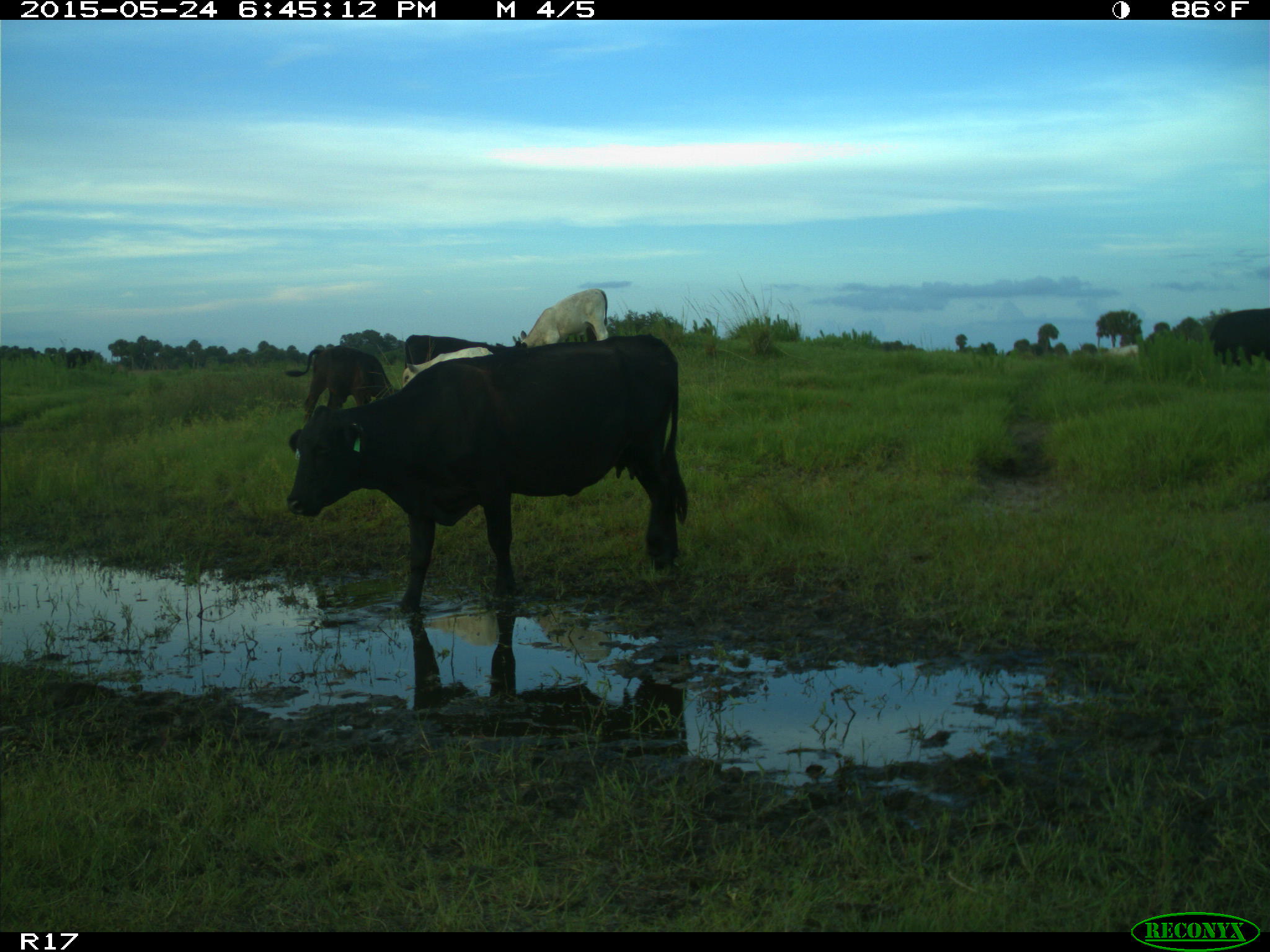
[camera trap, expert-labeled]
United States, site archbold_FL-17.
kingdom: Animalia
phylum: Chordata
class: Mammalia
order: Artiodactyla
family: Bovidae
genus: Bos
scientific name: Bos taurus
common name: domestic cow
Bos taurus (domestic cow).